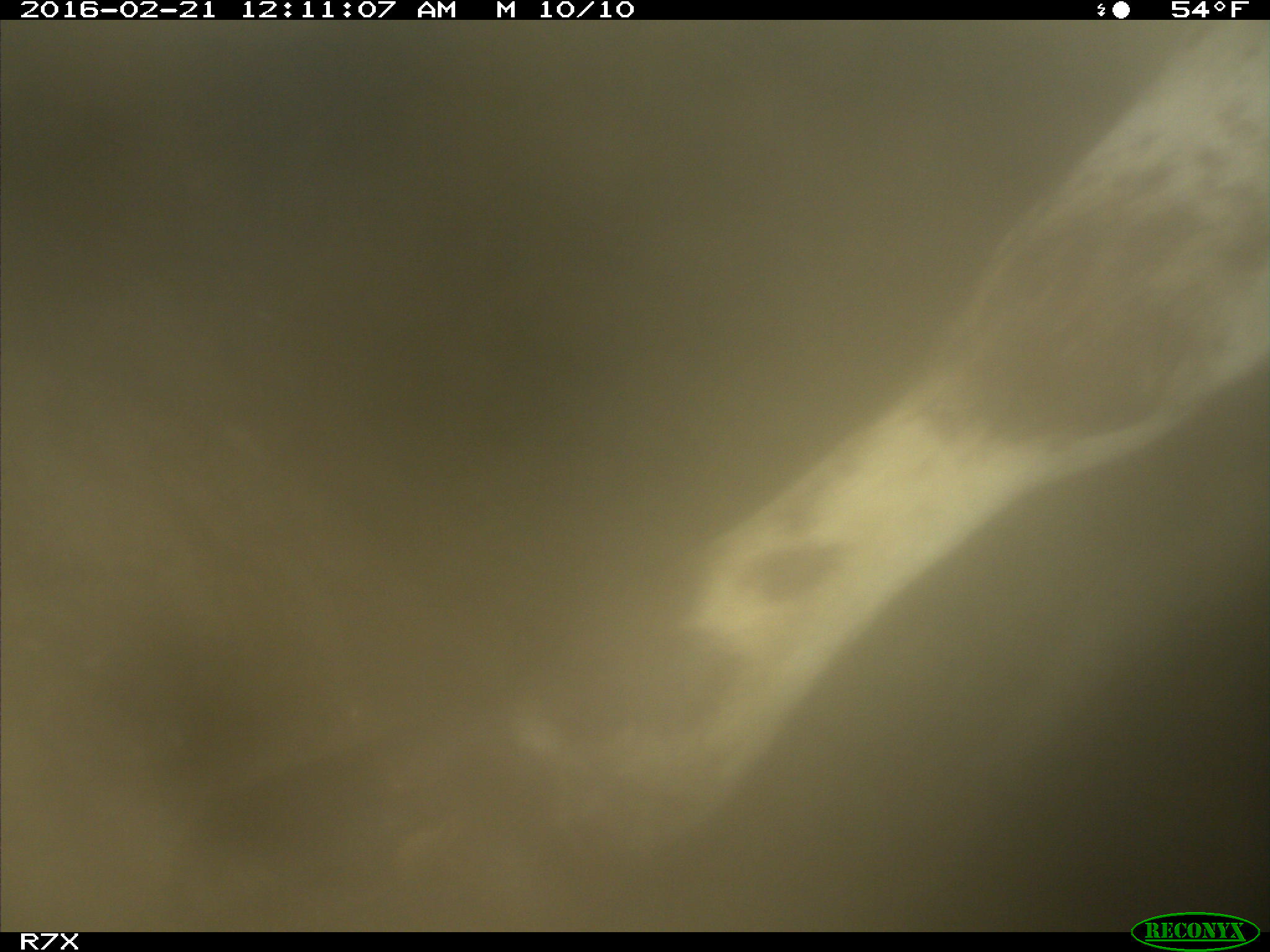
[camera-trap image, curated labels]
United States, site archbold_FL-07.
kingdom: Animalia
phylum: Chordata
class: Mammalia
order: Artiodactyla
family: Bovidae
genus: Bos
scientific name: Bos taurus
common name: domestic cow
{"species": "Bos taurus (domestic cow)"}